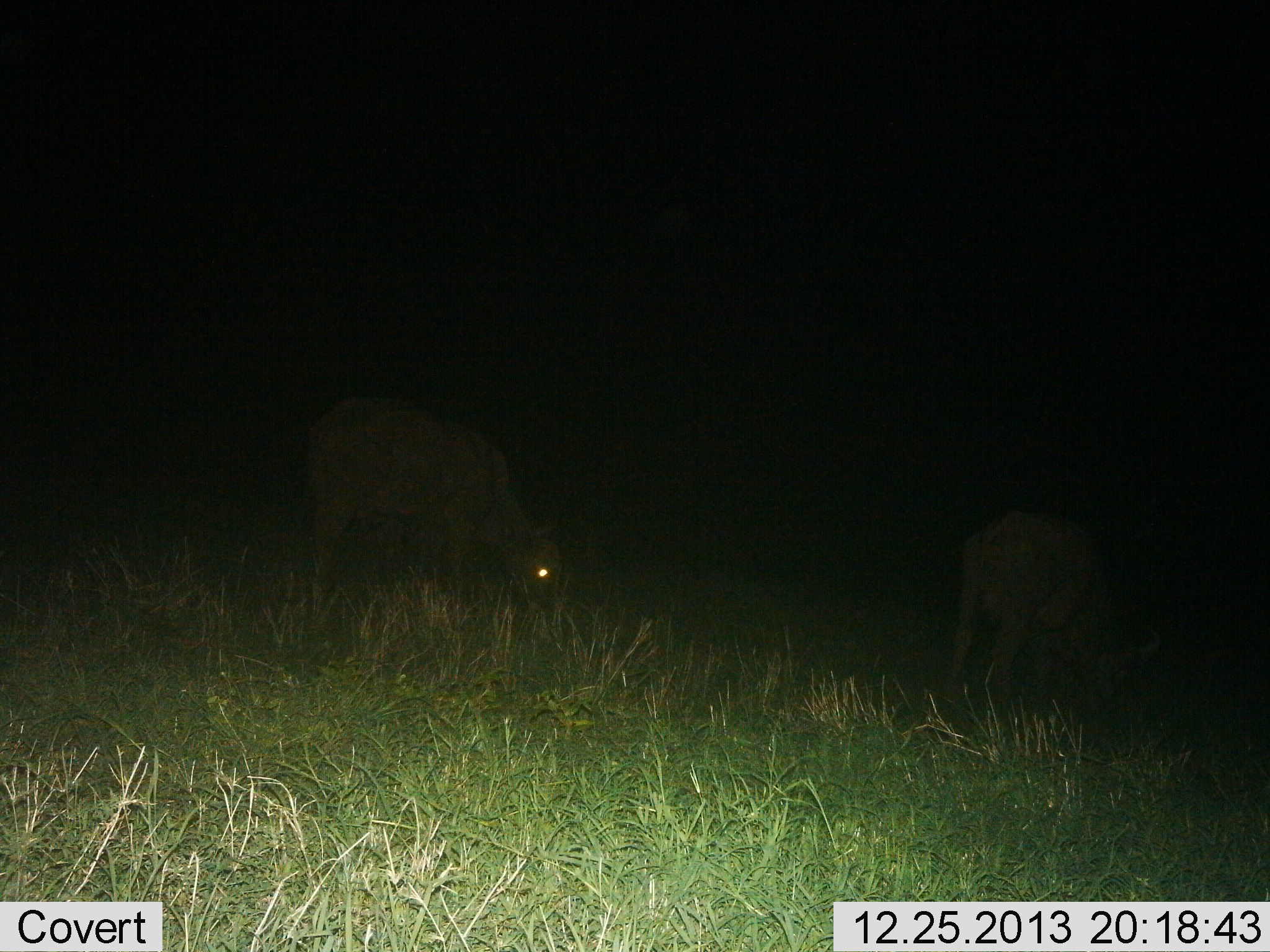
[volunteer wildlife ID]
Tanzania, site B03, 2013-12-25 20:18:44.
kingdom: Animalia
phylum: Chordata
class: Mammalia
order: Artiodactyla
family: Bovidae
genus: Syncerus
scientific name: Syncerus caffer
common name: cape buffalo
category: buffalo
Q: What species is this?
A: Buffalo (cape buffalo) (Syncerus caffer).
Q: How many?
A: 2.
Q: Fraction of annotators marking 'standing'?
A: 38%.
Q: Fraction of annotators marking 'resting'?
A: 0%.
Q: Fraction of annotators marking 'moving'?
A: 0%.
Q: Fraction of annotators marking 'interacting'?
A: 0%.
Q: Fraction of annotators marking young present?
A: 12%.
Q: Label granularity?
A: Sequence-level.